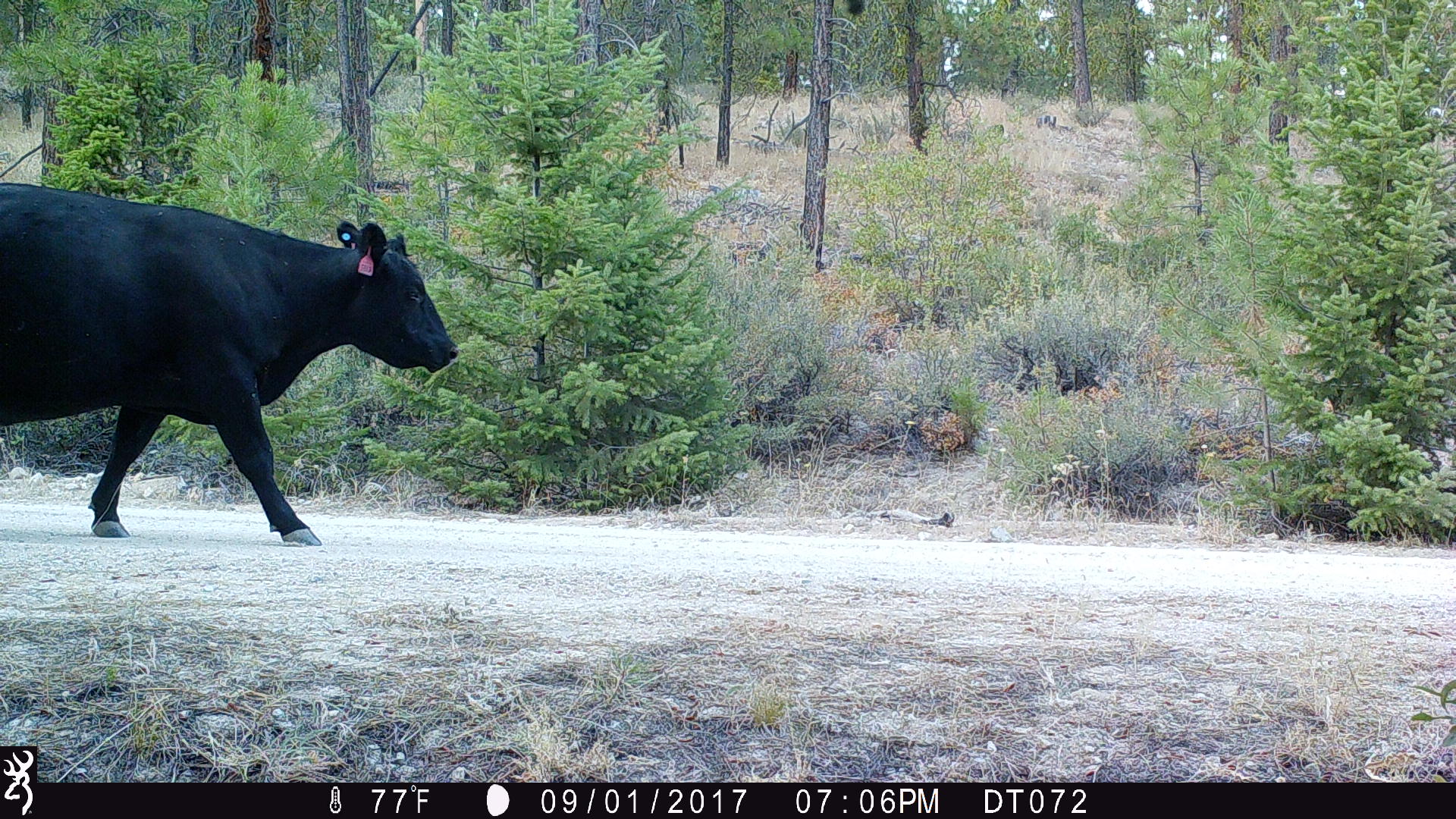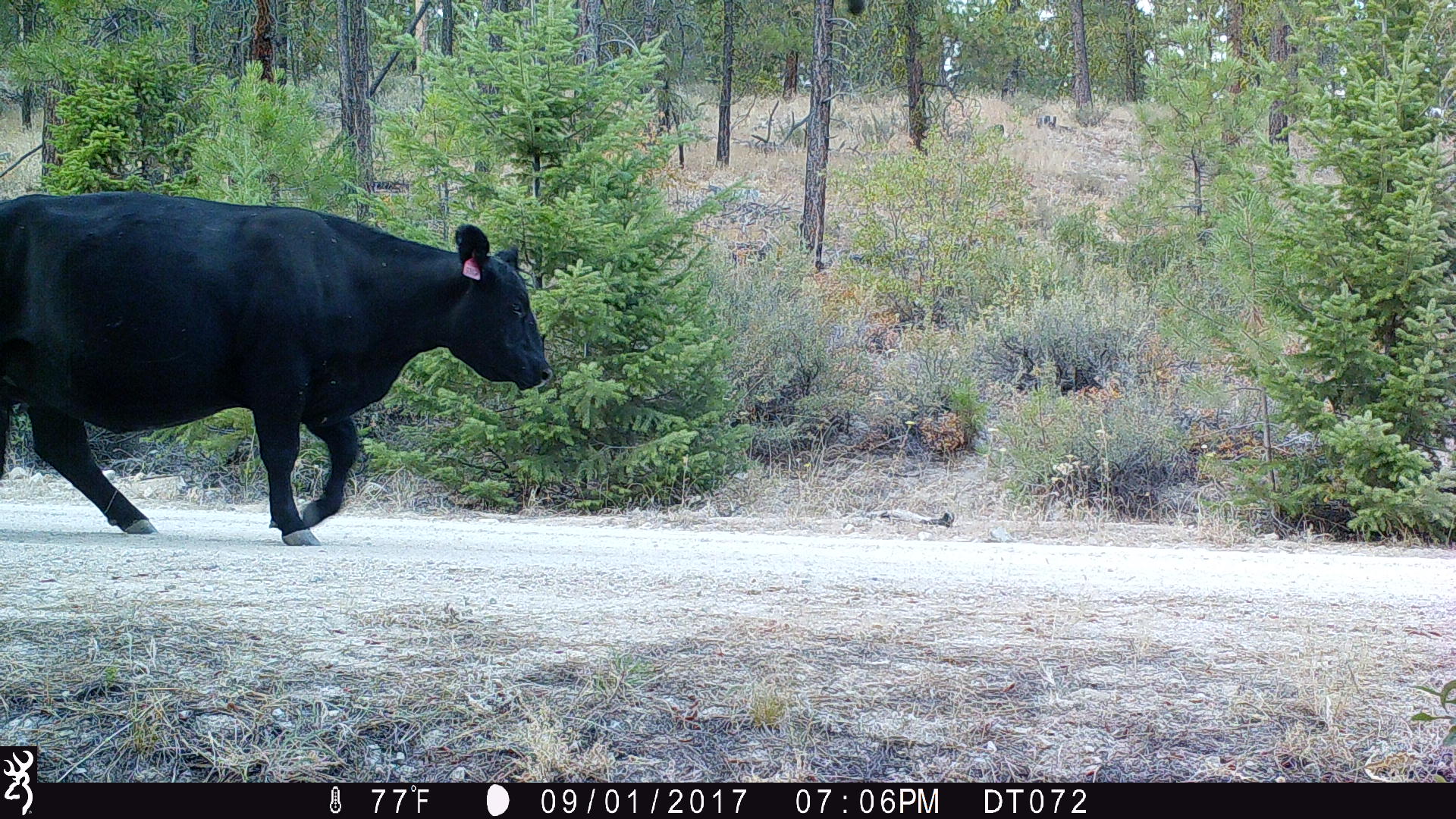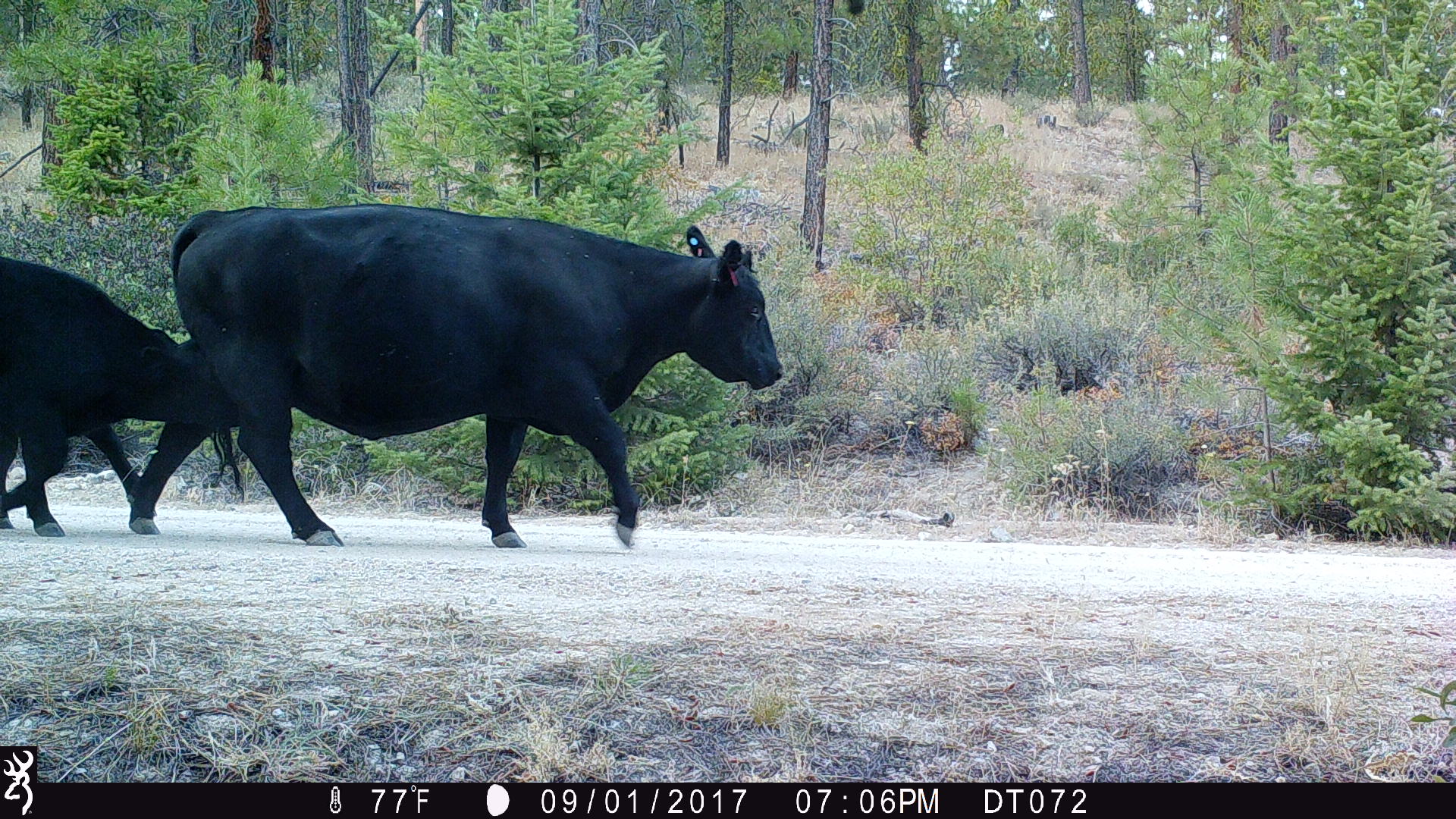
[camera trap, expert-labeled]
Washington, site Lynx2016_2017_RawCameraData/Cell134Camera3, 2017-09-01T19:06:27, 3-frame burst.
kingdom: Animalia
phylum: Chordata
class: Mammalia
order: Artiodactyla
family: Bovidae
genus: Bos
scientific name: Bos taurus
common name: domestic cattle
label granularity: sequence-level